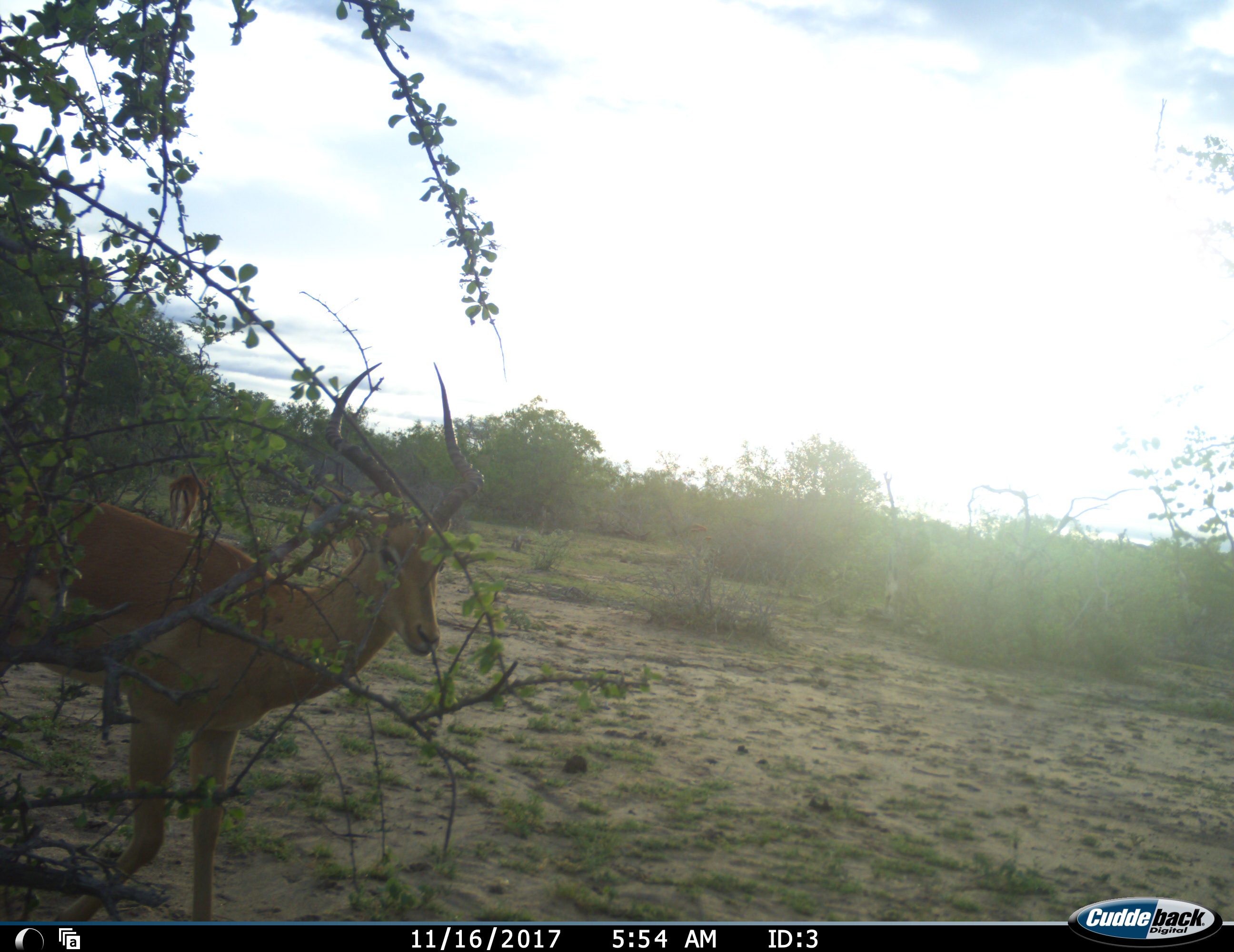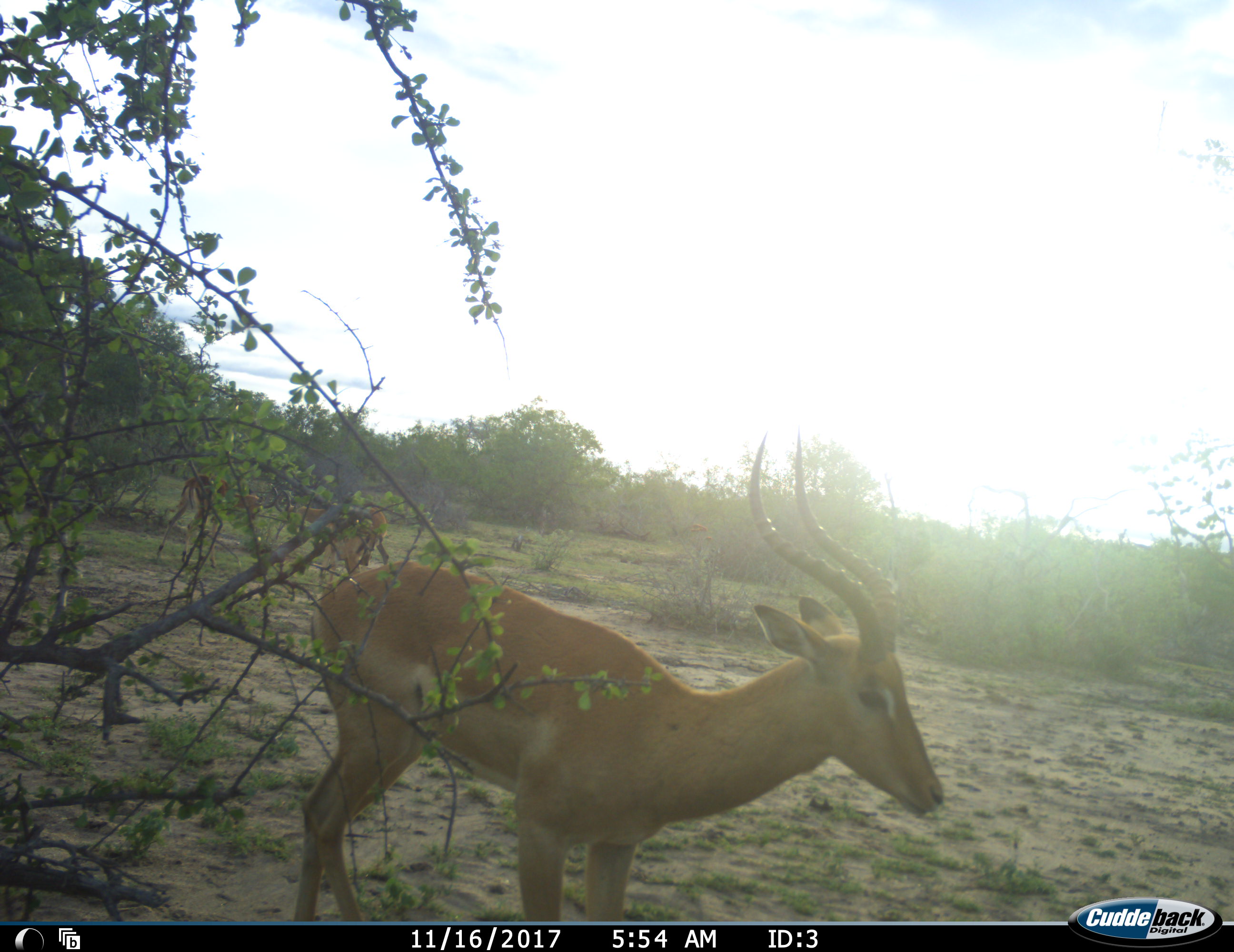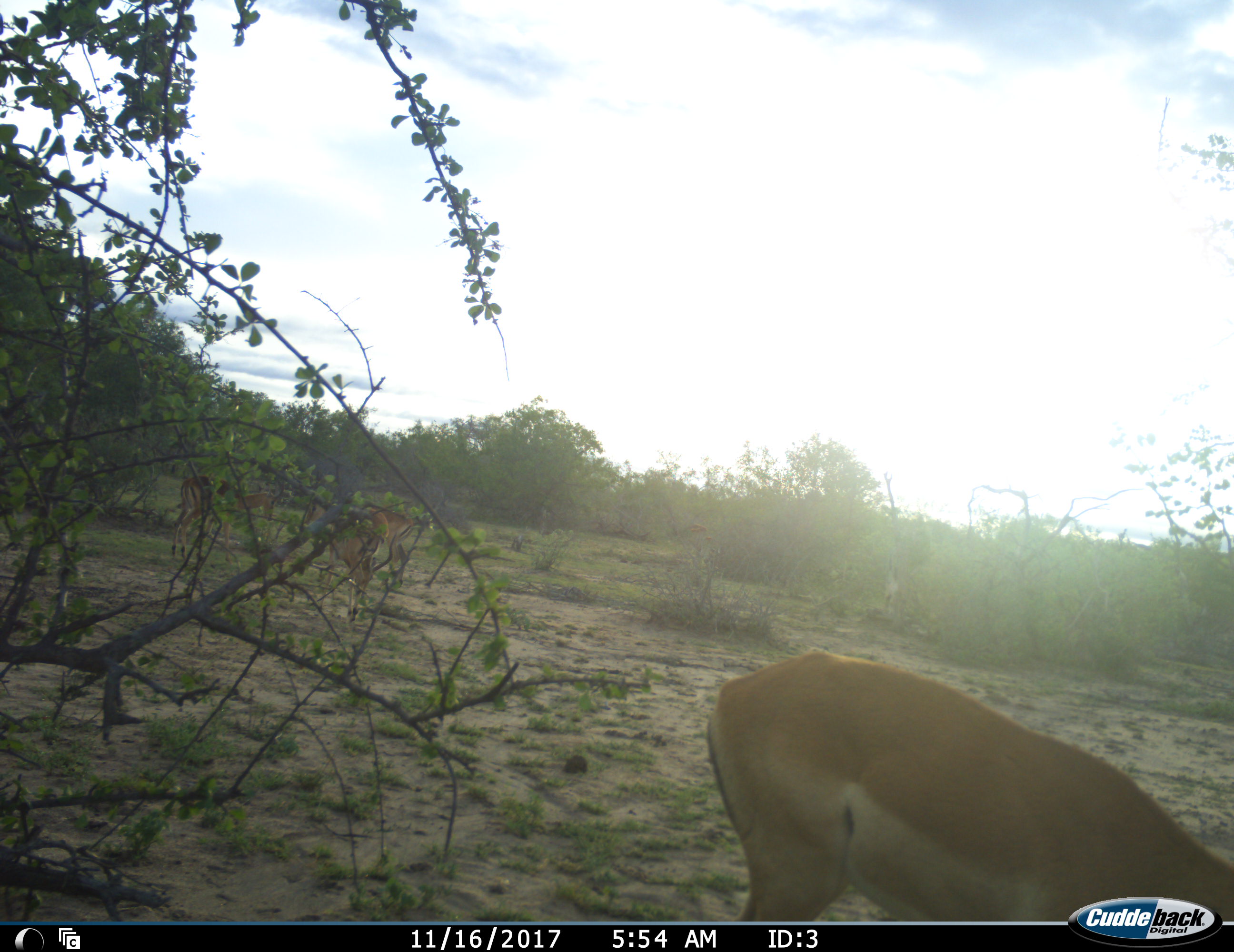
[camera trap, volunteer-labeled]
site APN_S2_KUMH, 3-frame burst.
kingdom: Animalia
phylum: Chordata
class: Mammalia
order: Artiodactyla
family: Bovidae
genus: Aepyceros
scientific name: Aepyceros melampus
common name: impala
Impala (Aepyceros melampus), count 3. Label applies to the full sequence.